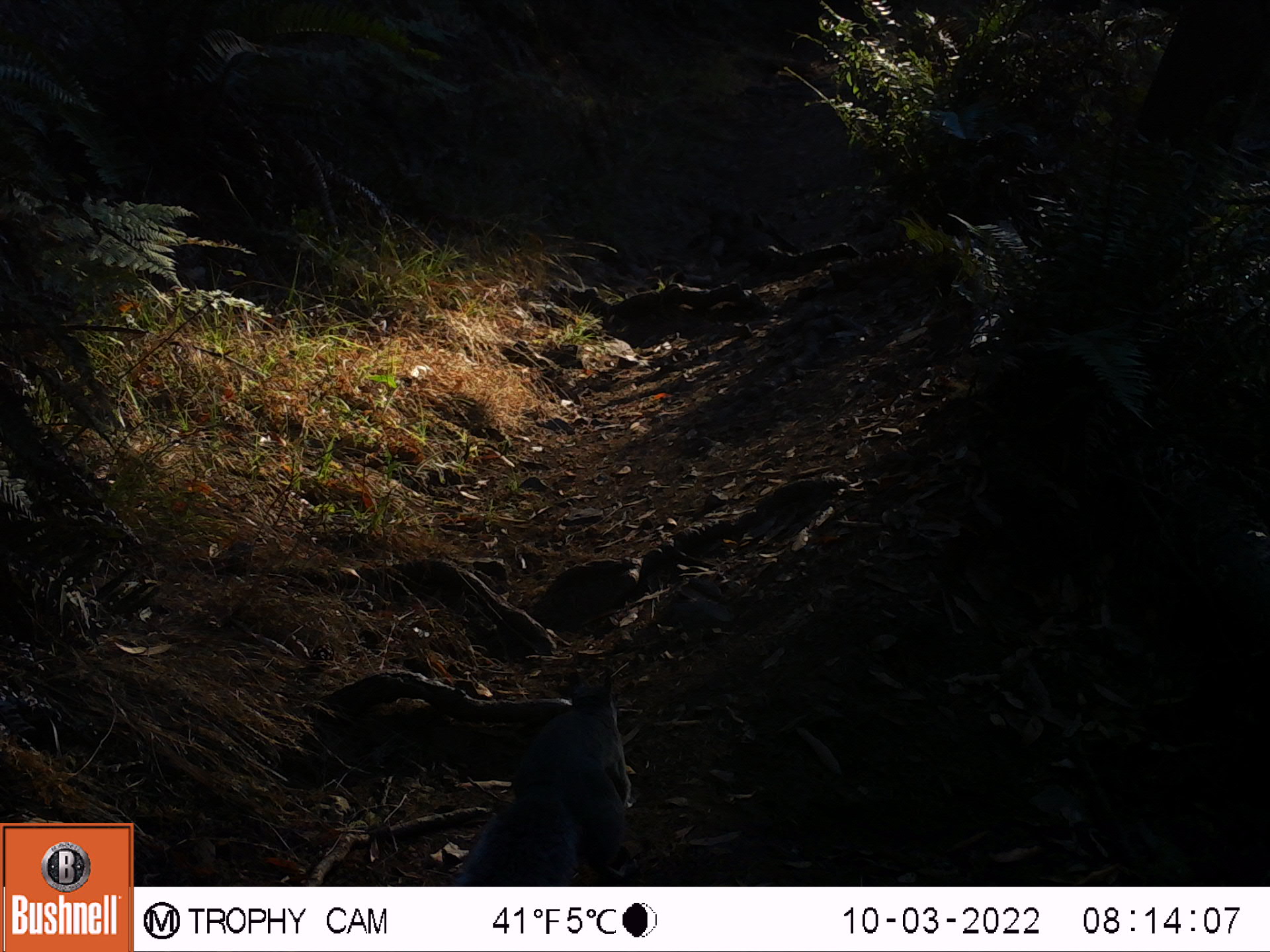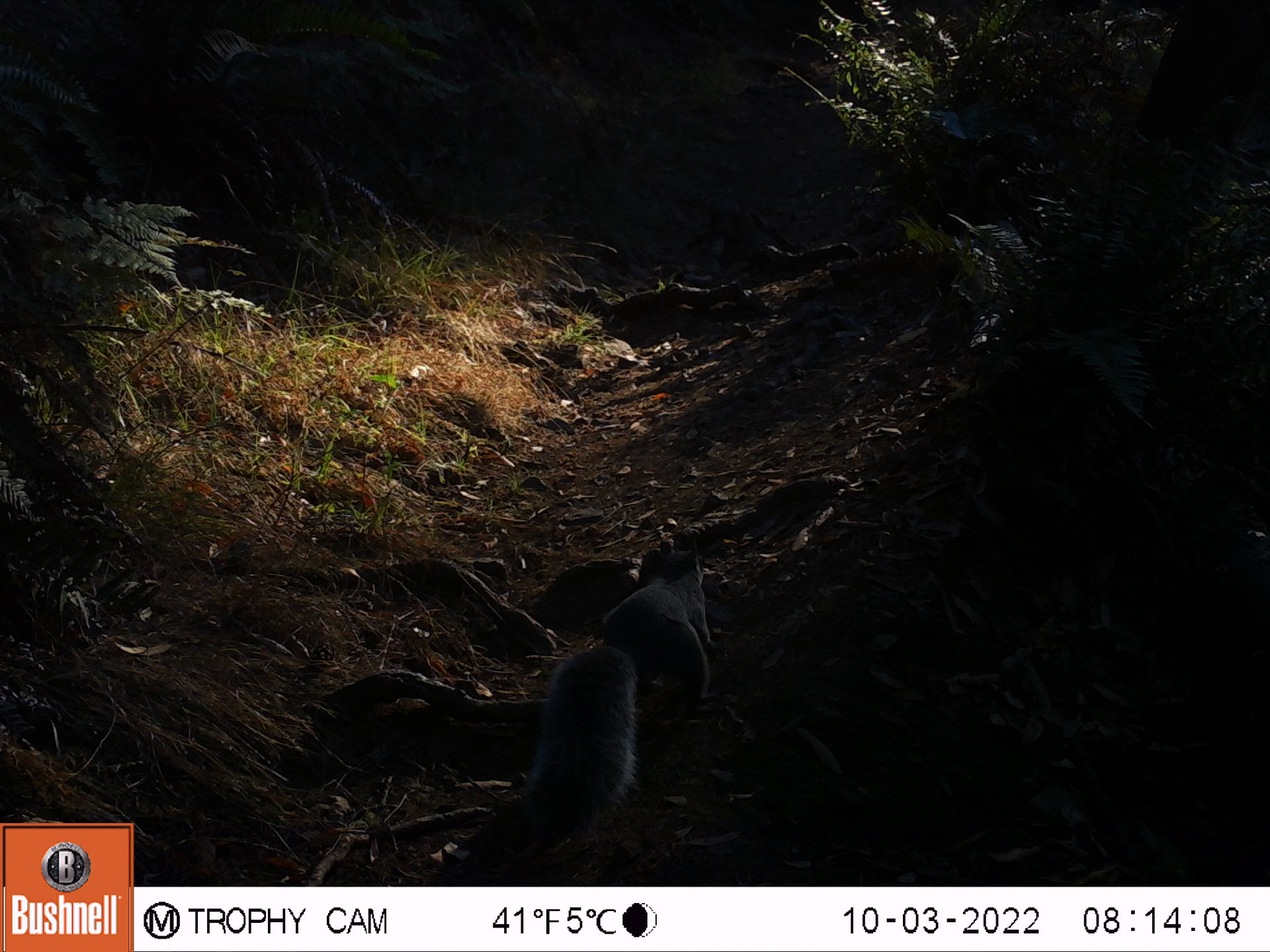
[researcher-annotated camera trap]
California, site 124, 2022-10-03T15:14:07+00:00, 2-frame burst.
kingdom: Animalia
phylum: Chordata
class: Mammalia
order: Rodentia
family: Sciuridae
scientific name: Sciuridae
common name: squirrel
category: unknown squirrel